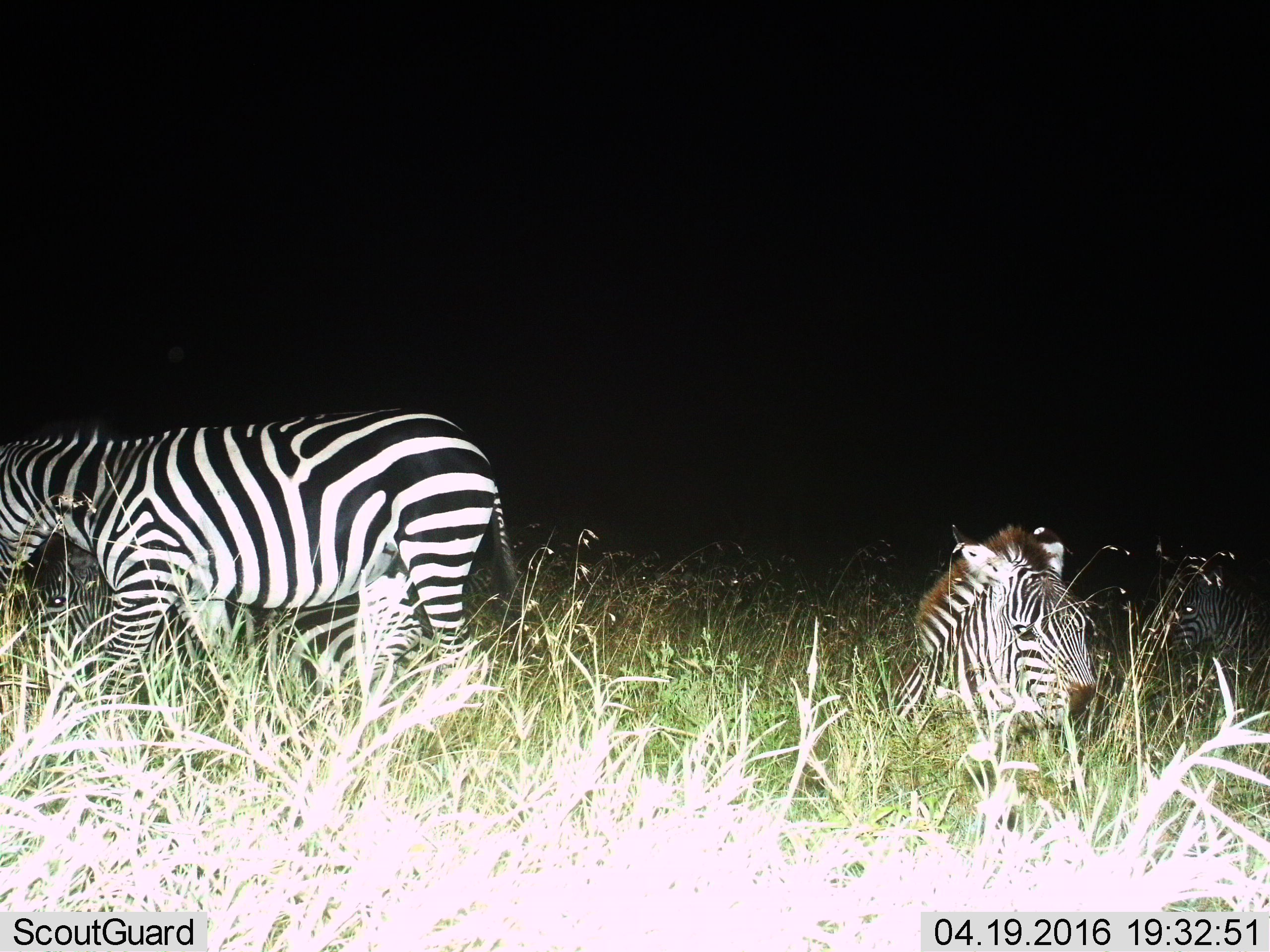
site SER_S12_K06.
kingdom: Animalia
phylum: Chordata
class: Mammalia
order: Perissodactyla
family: Equidae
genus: Equus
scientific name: Equus quagga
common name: plains zebra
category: zebraplains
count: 3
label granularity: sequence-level